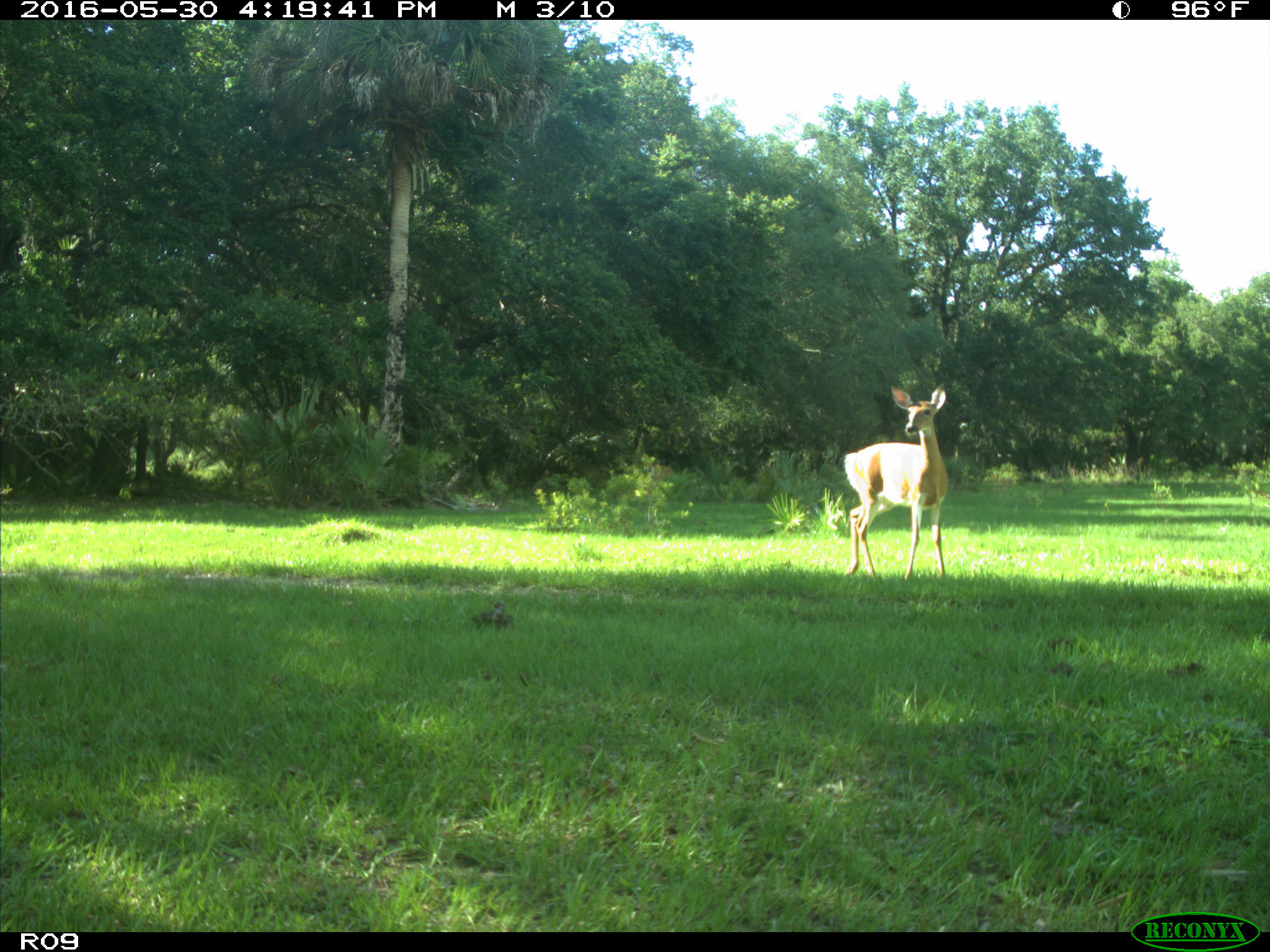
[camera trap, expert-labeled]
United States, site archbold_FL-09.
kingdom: Animalia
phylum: Chordata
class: Mammalia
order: Artiodactyla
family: Cervidae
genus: Odocoileus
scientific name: Odocoileus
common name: deer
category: unidentified deer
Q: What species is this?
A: Unidentified deer (deer) (Odocoileus).